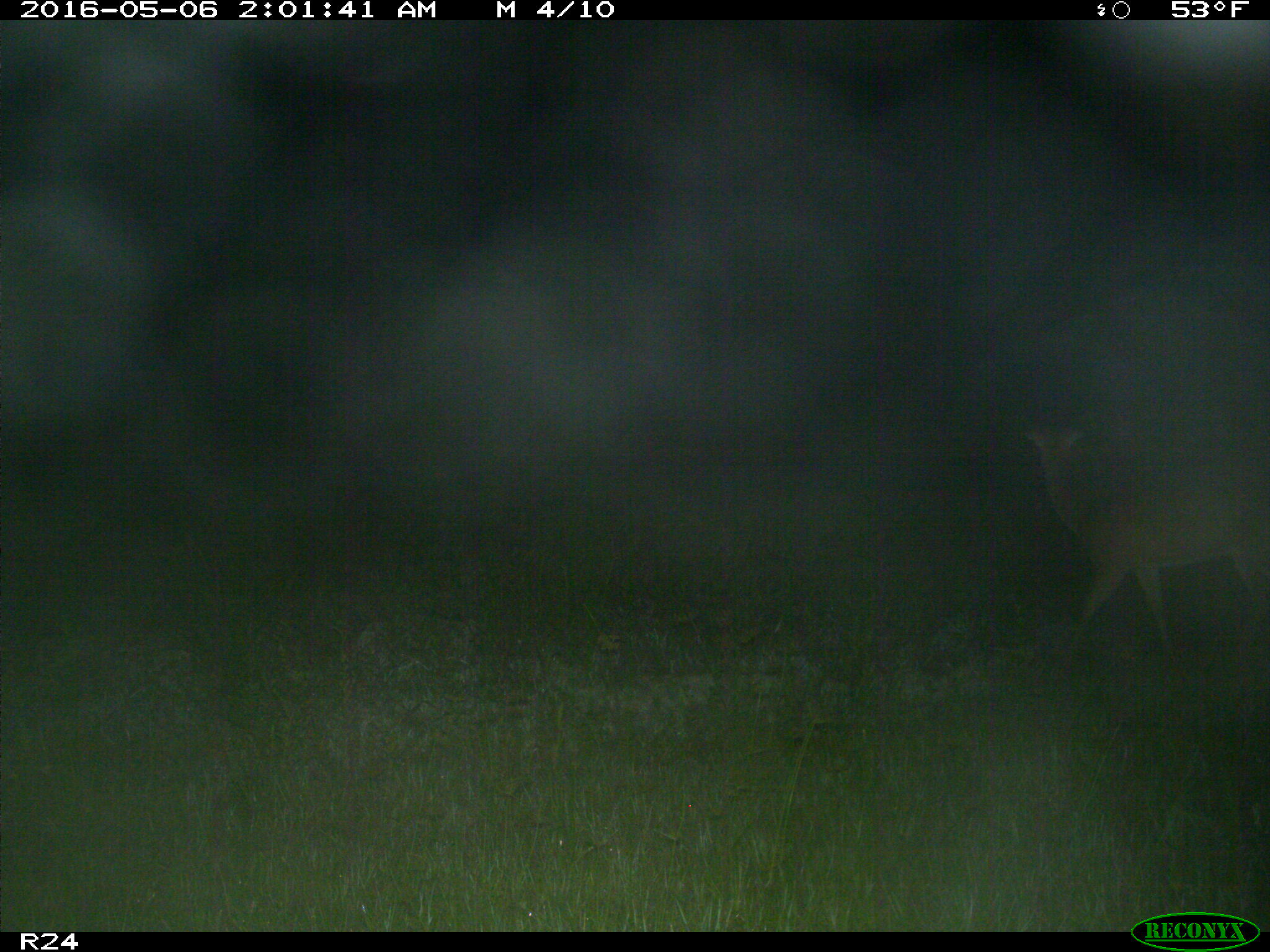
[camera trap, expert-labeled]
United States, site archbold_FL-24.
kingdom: Animalia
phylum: Chordata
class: Mammalia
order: Artiodactyla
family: Cervidae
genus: Odocoileus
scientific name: Odocoileus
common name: deer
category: unidentified deer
Unidentified deer (deer) (Odocoileus).